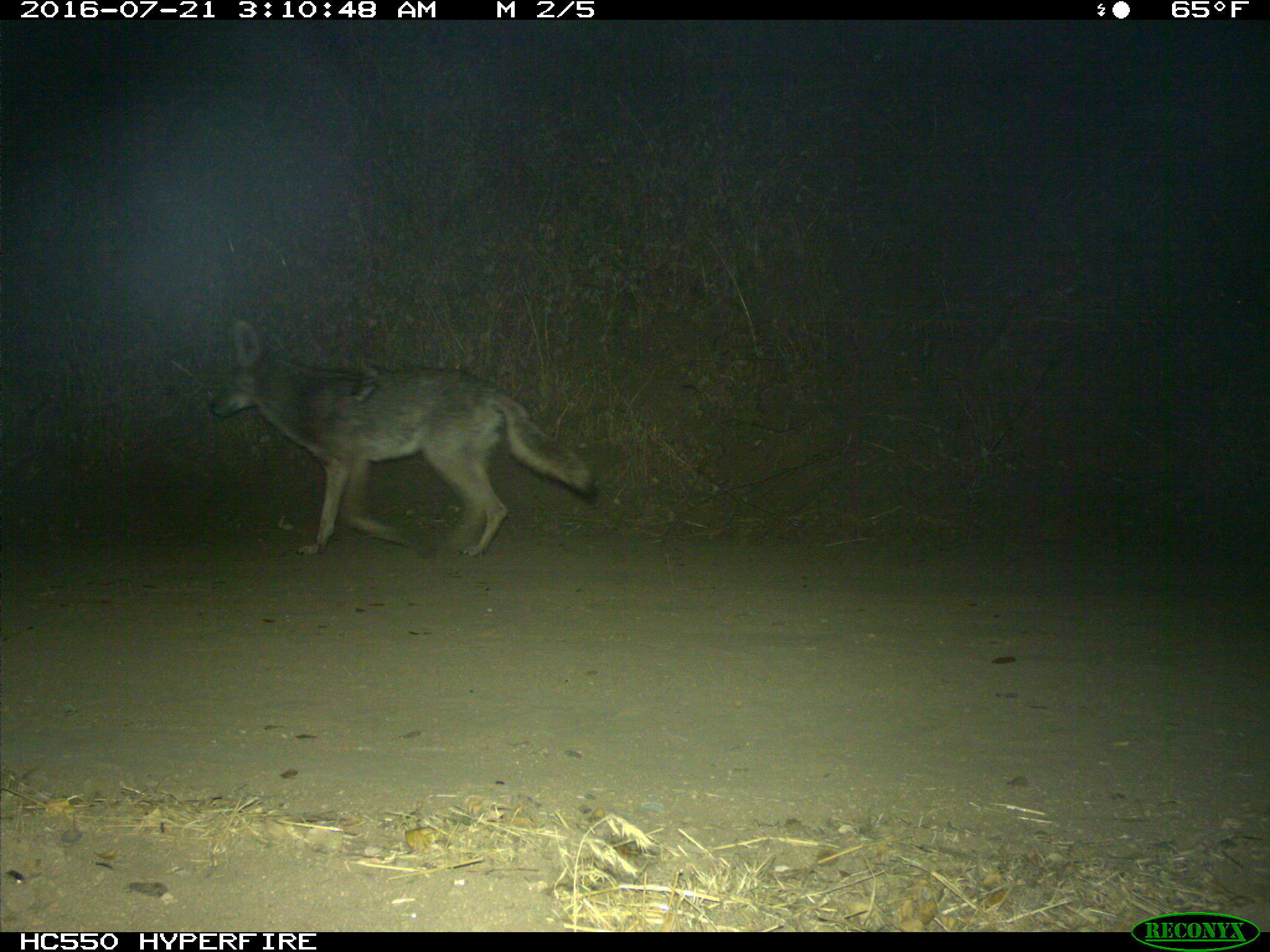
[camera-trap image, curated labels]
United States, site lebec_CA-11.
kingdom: Animalia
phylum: Chordata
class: Mammalia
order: Carnivora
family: Canidae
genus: Canis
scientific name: Canis latrans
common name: coyote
Canis latrans (coyote).